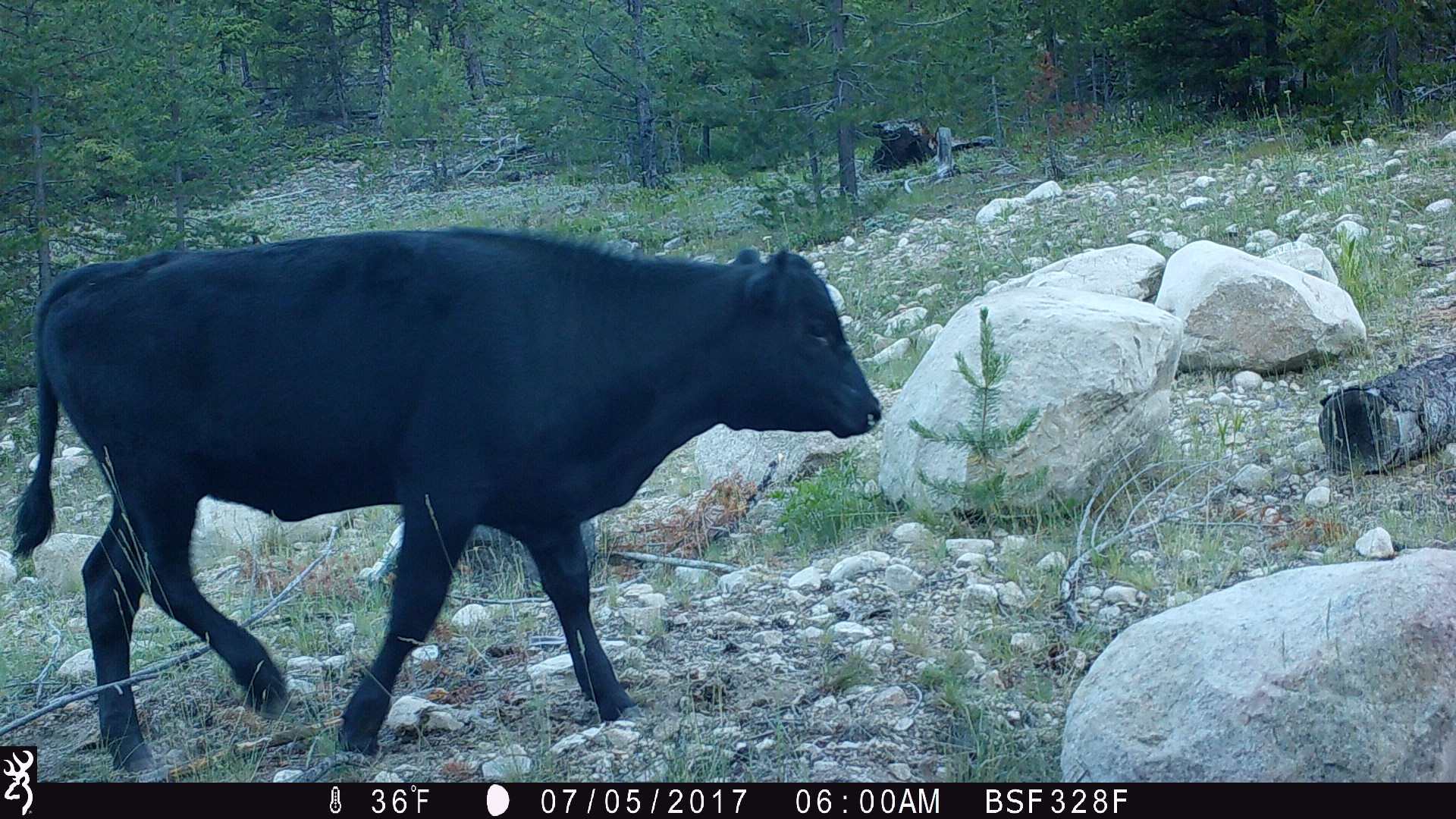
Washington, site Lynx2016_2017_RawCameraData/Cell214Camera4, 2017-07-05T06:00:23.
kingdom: Animalia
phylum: Chordata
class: Mammalia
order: Artiodactyla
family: Bovidae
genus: Bos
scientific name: Bos taurus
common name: domestic cattle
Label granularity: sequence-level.